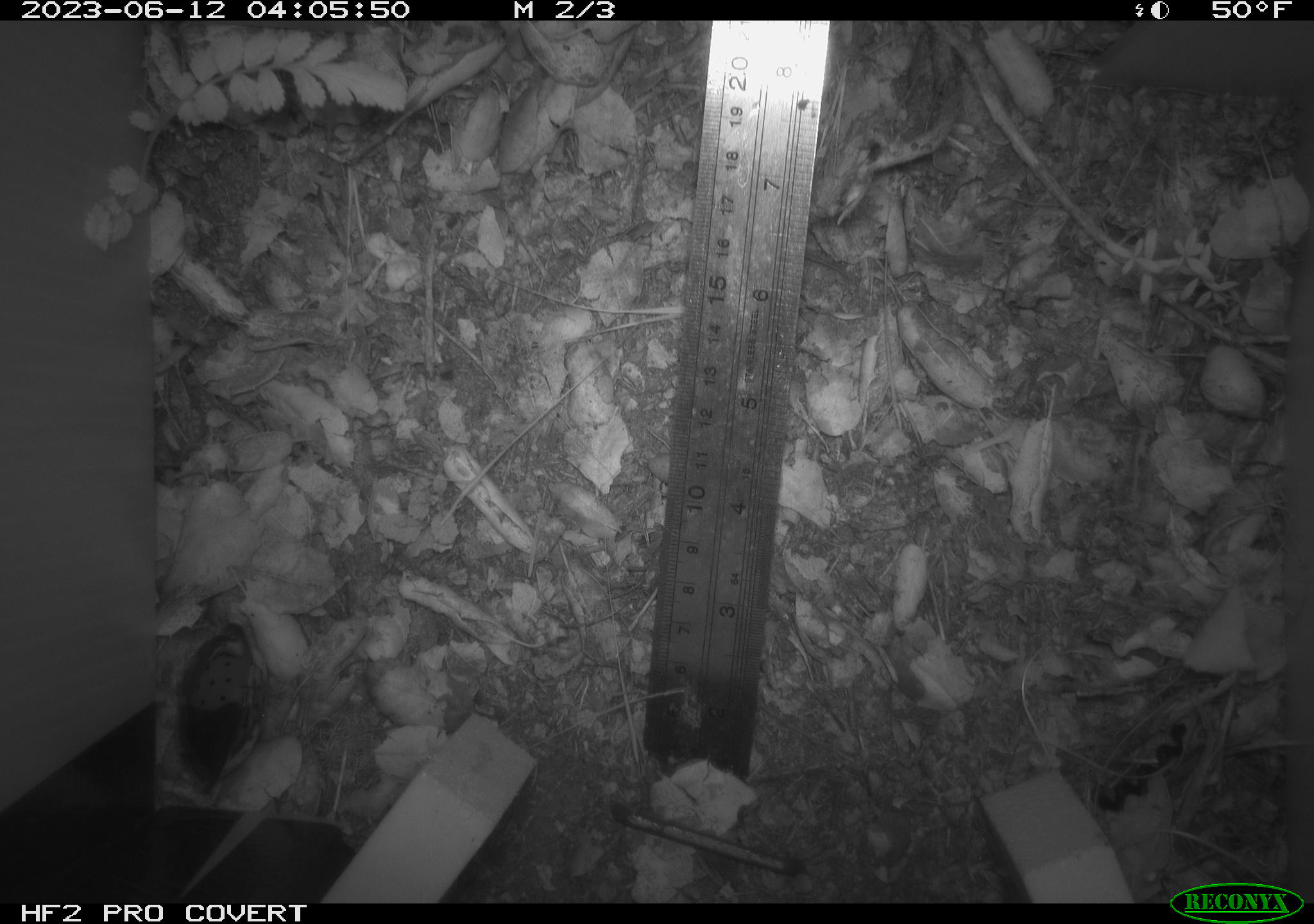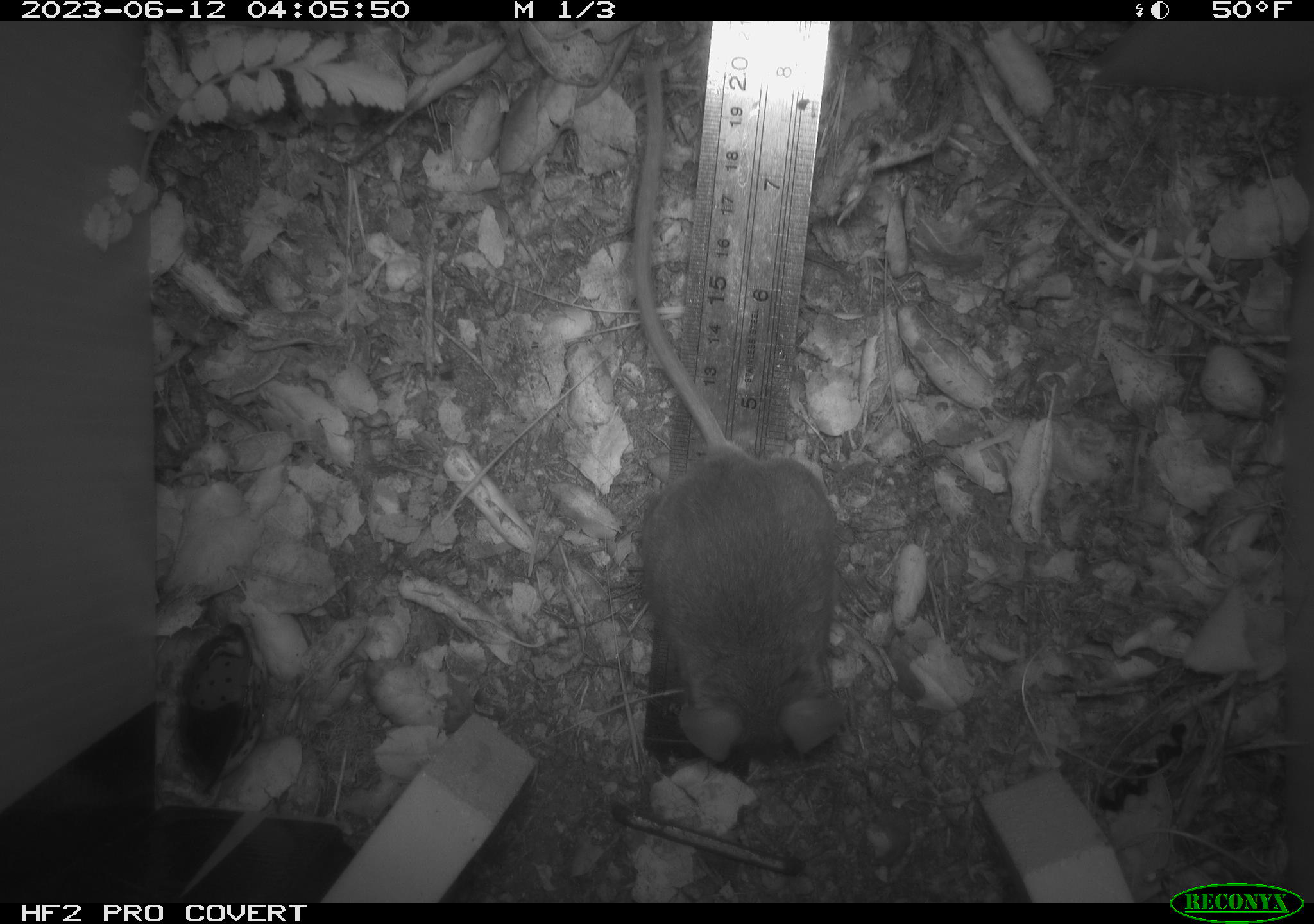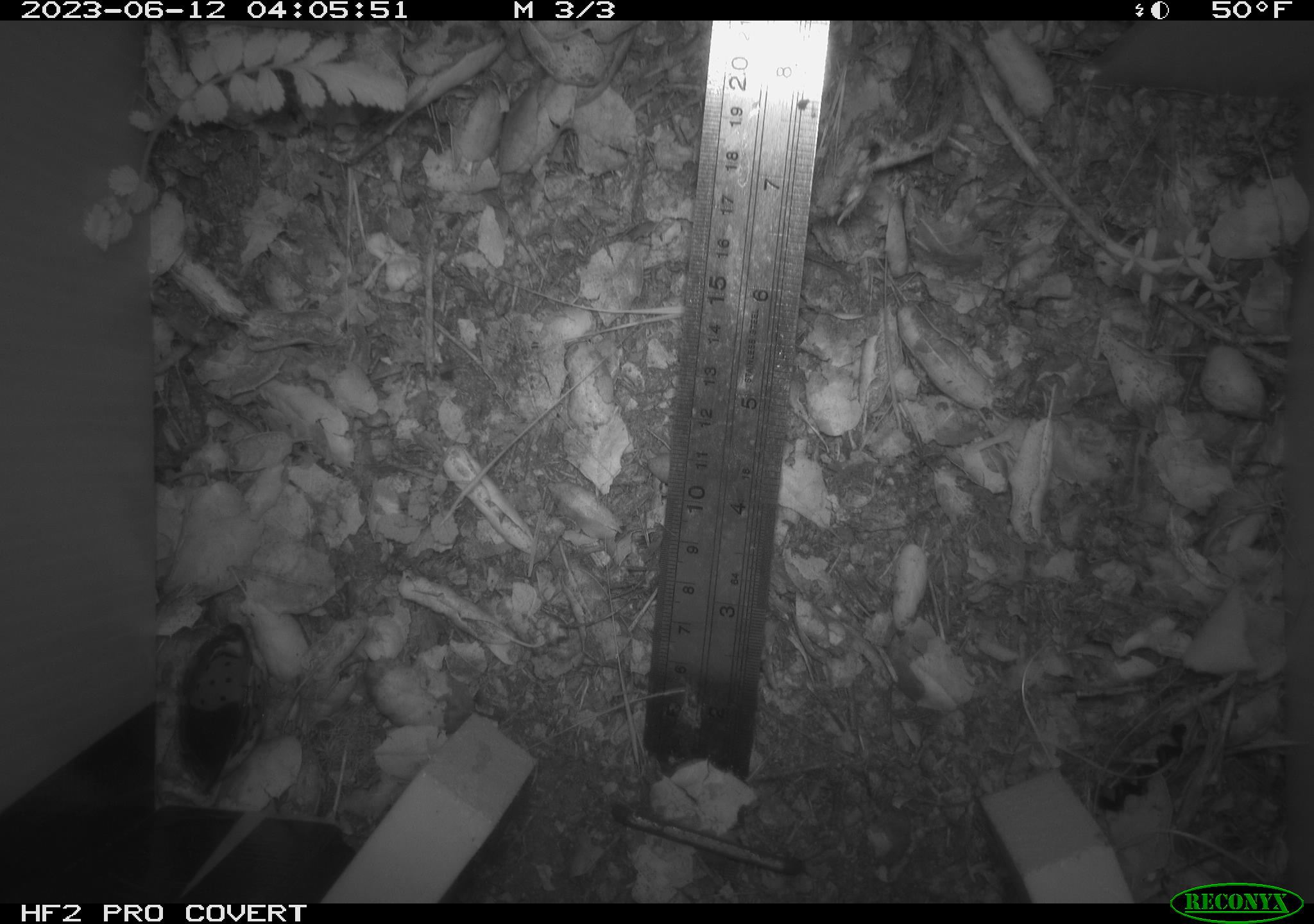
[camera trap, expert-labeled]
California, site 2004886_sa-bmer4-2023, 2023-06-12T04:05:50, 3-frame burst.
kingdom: Animalia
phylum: Chordata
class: Mammalia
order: Rodentia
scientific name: Rodentia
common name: mouse species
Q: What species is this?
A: Mouse species (Rodentia).